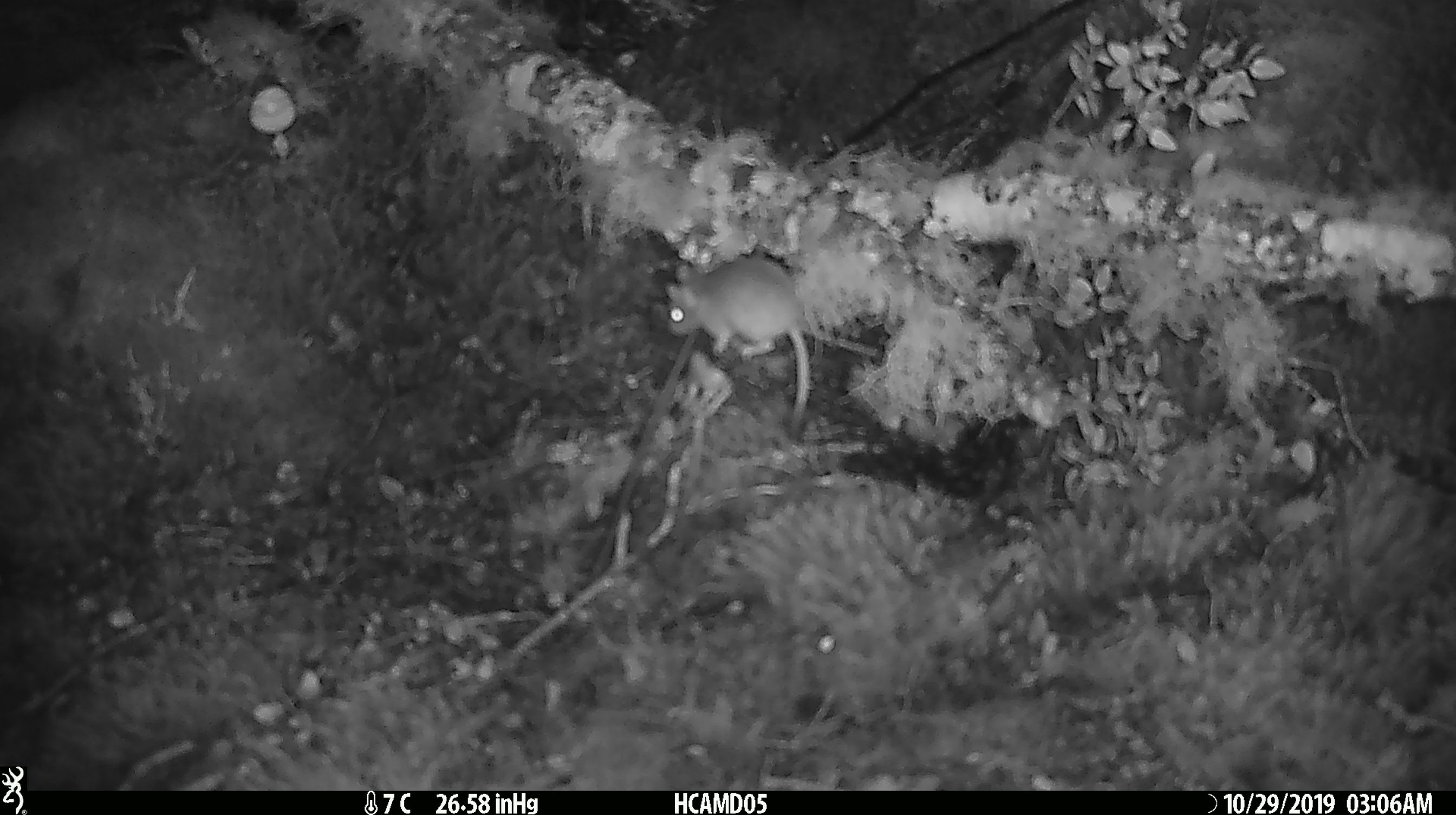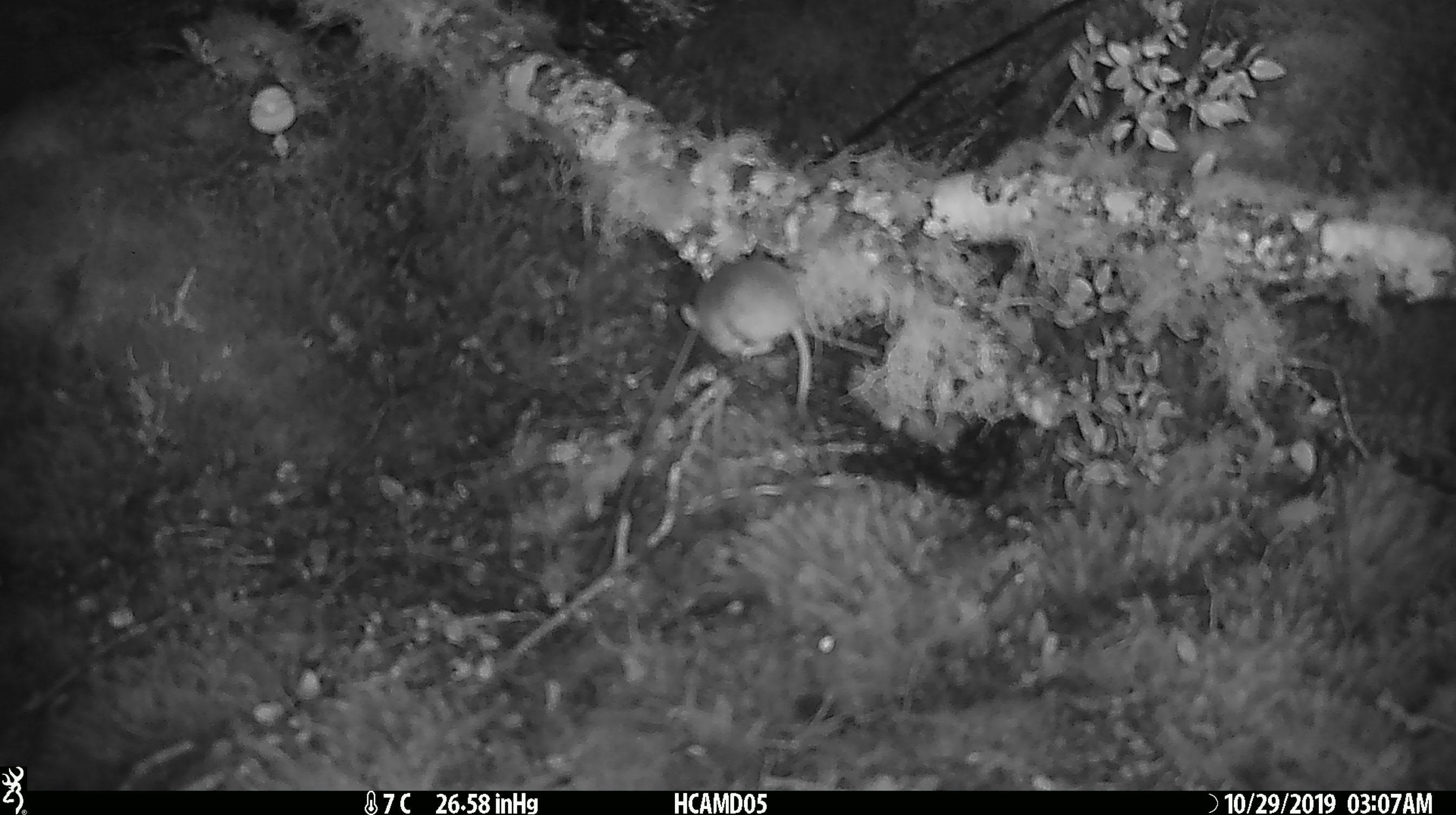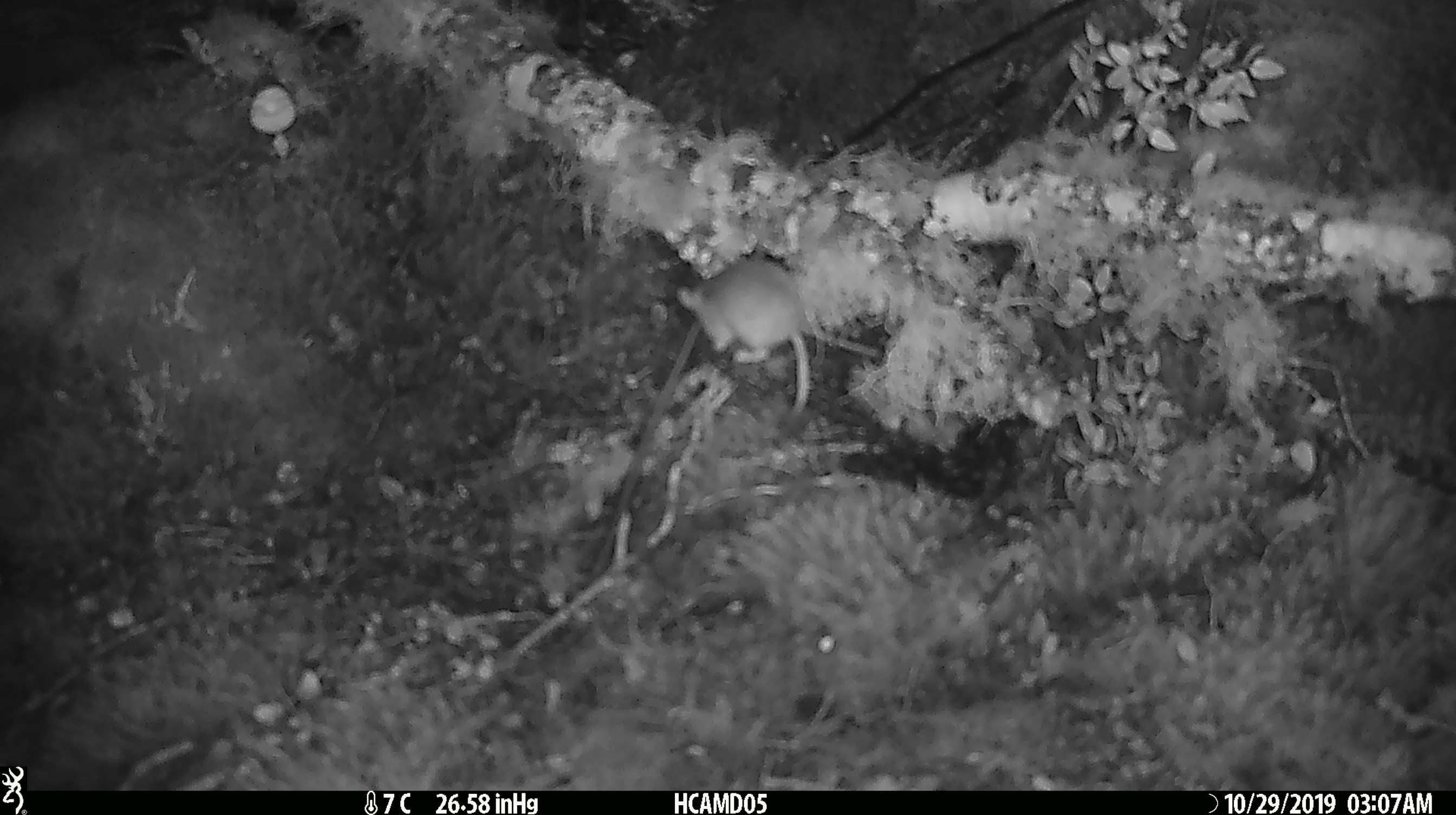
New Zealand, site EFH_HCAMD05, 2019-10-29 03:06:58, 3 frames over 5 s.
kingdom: Animalia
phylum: Chordata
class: Mammalia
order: Rodentia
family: Muridae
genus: Mus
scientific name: Mus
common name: mouse